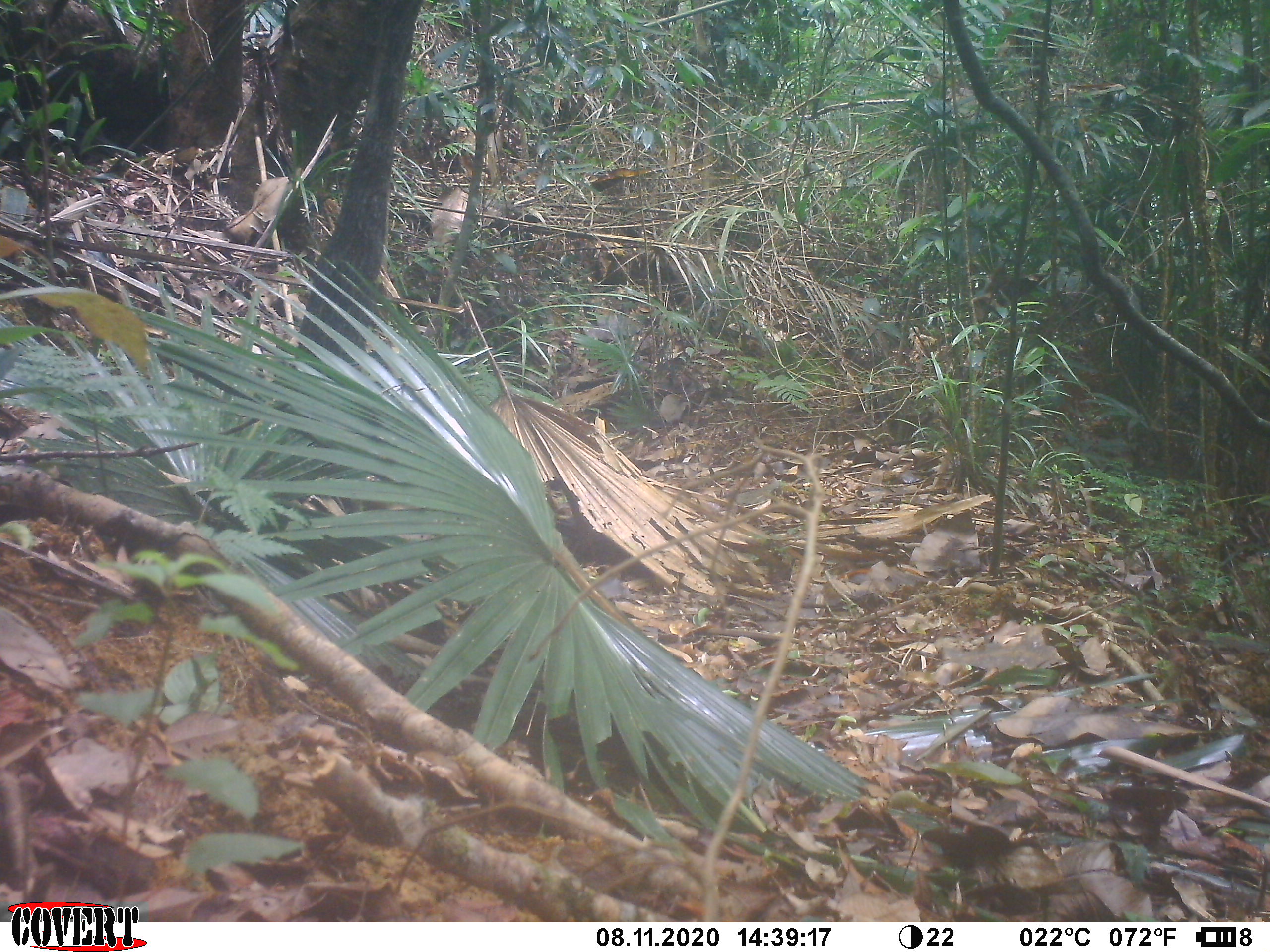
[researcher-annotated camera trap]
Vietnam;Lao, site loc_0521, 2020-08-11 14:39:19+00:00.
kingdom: Animalia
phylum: Chordata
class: Aves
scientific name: Aves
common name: bird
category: unidentified bird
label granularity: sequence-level